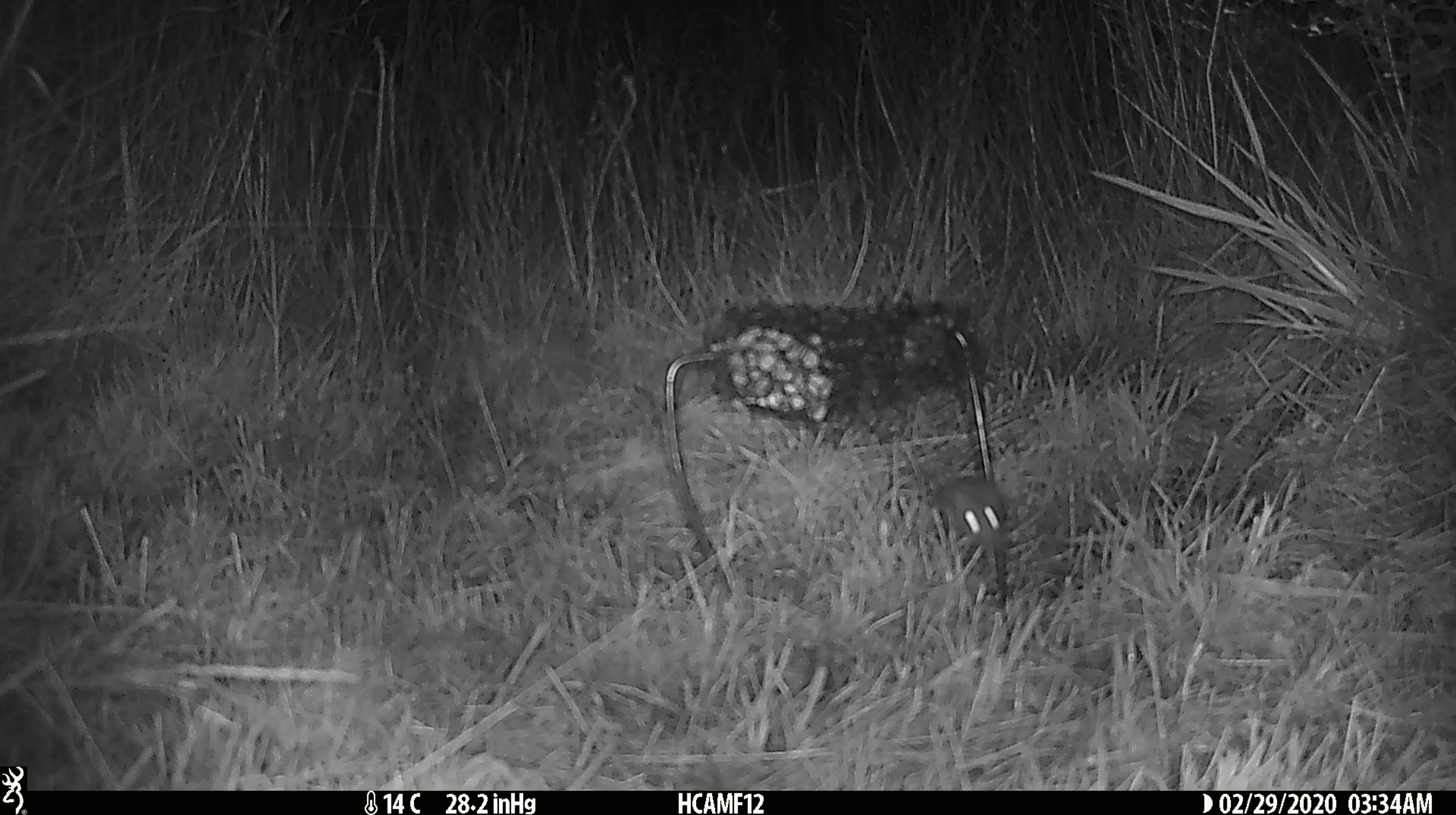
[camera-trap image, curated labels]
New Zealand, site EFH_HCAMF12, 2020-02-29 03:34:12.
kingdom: Animalia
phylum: Chordata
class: Mammalia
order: Rodentia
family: Muridae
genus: Mus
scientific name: Mus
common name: mouse